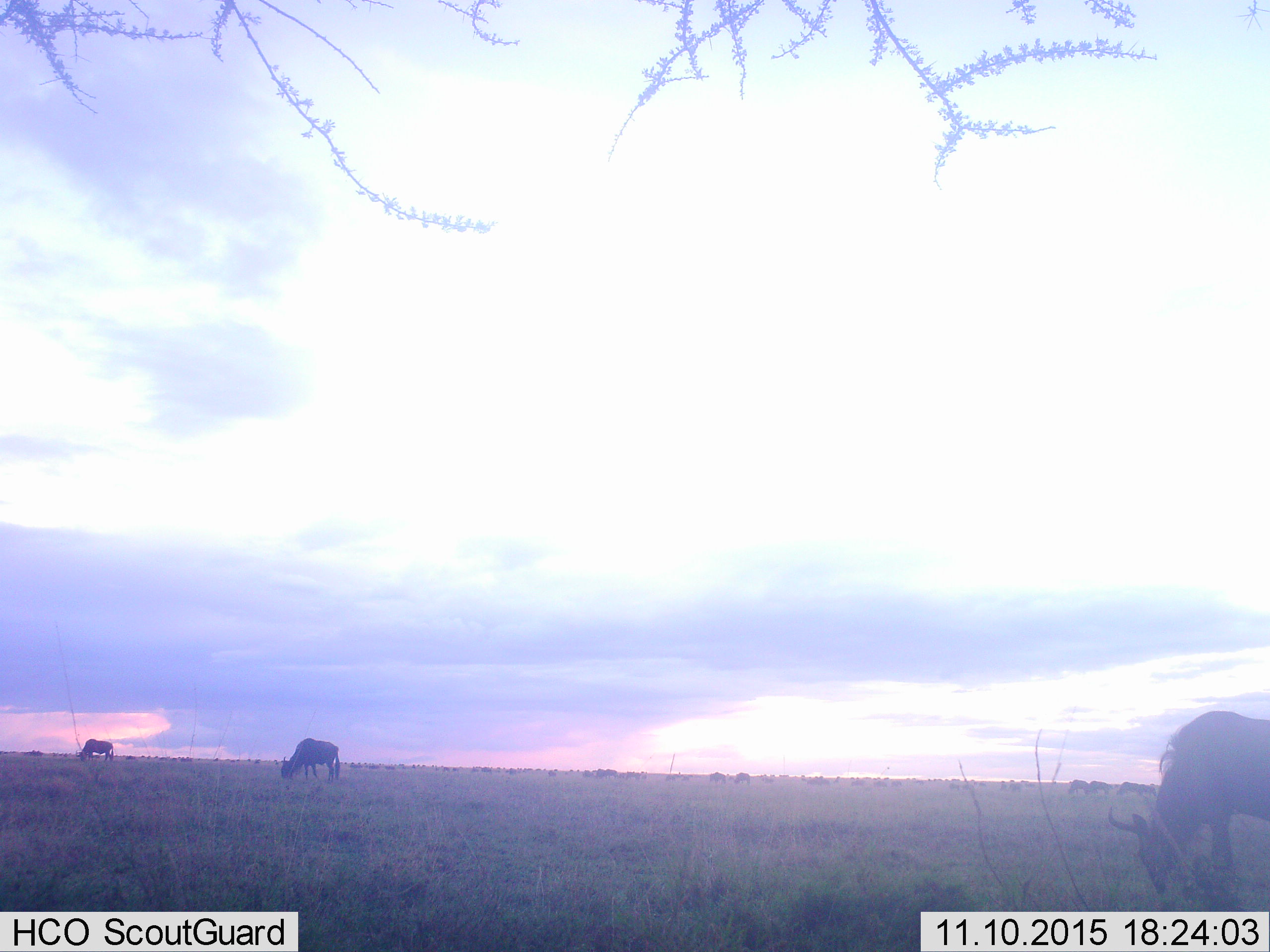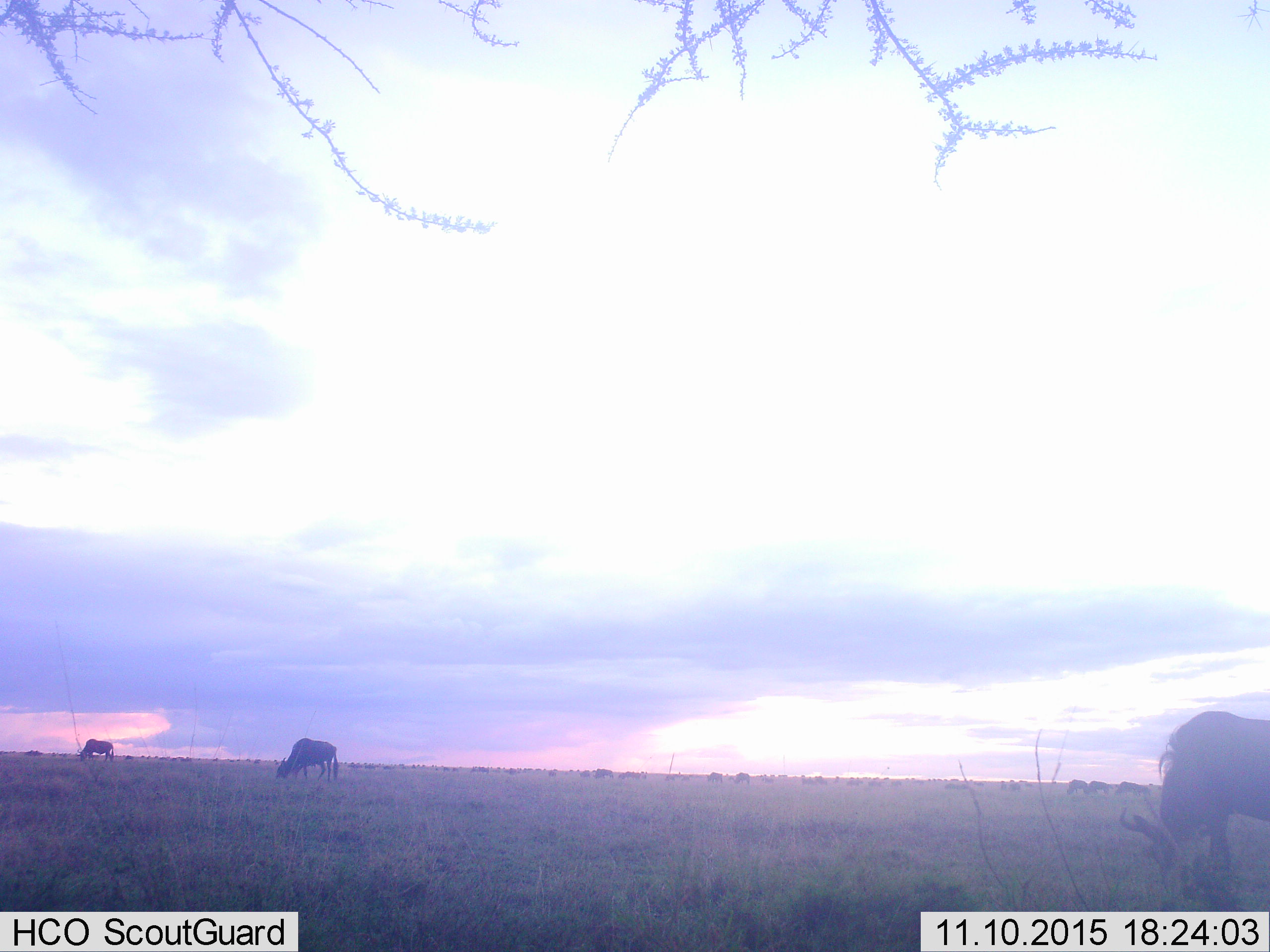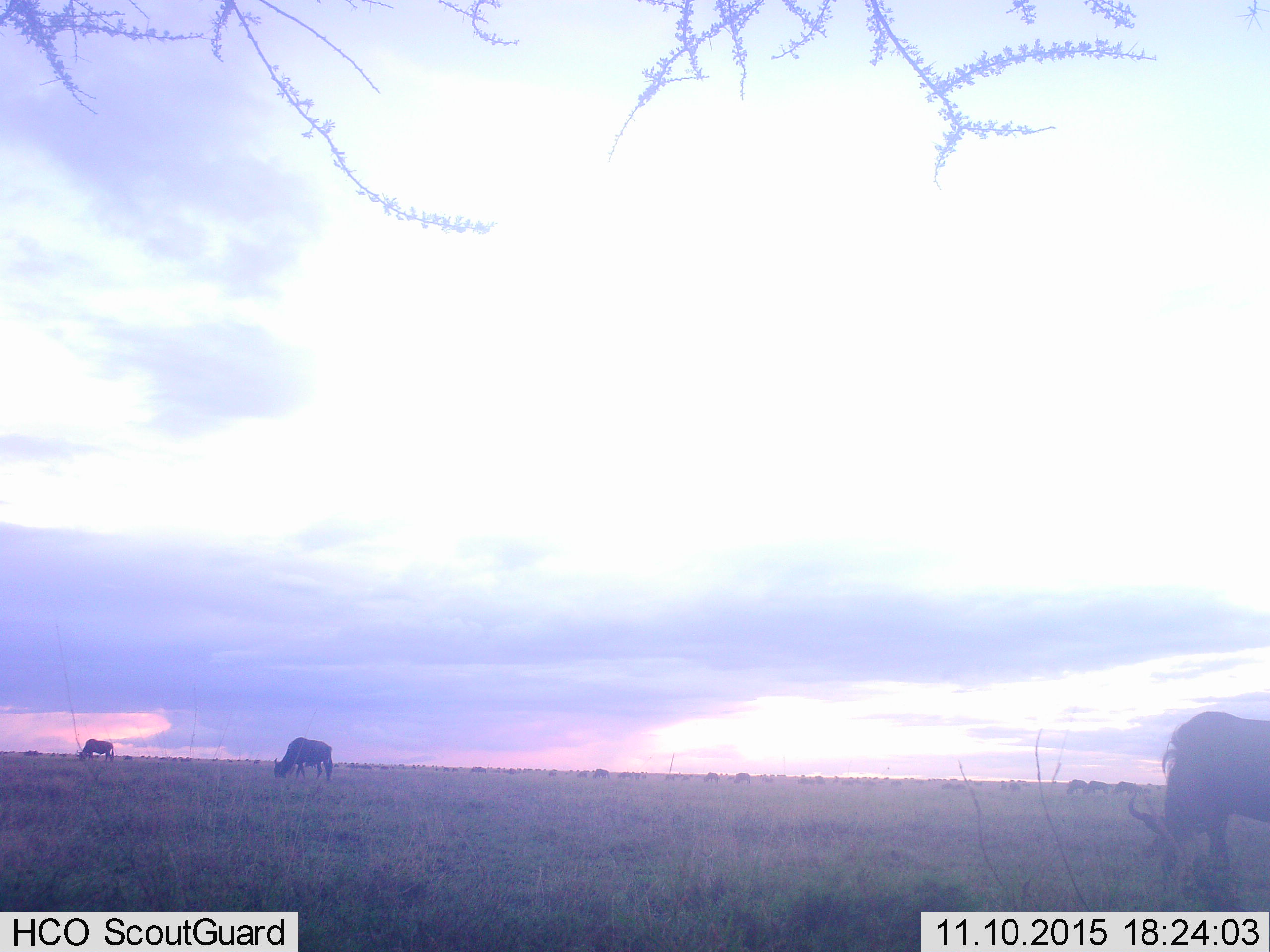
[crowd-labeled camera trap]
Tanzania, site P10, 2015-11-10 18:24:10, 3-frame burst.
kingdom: Animalia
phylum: Chordata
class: Mammalia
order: Artiodactyla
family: Bovidae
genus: Connochaetes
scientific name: Connochaetes taurinus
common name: blue wildebeest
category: wildebeest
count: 10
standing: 50%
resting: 0%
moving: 33%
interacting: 0%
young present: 0%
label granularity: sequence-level